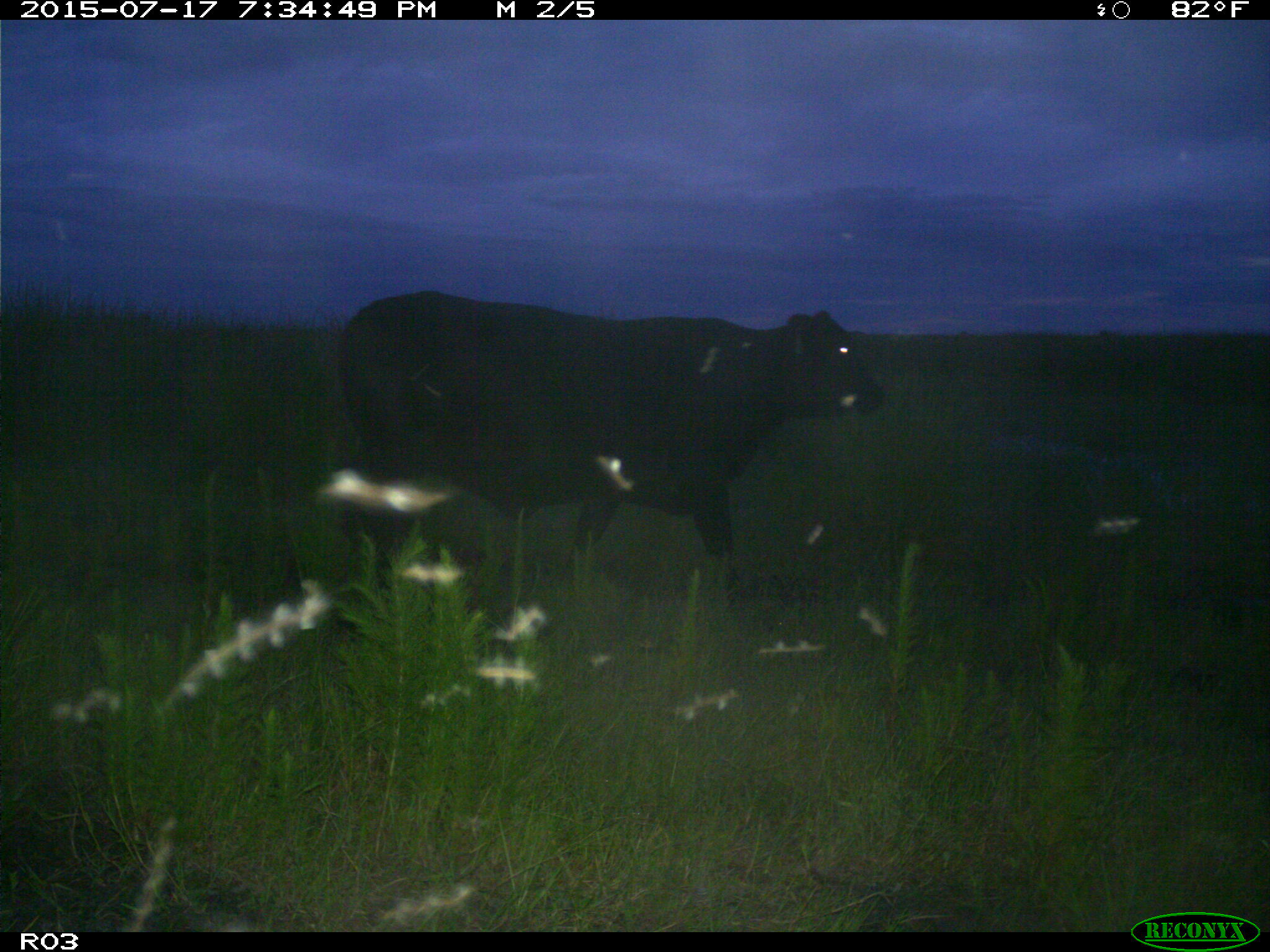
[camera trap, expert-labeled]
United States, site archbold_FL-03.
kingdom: Animalia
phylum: Chordata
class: Mammalia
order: Artiodactyla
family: Bovidae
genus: Bos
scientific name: Bos taurus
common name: domestic cow